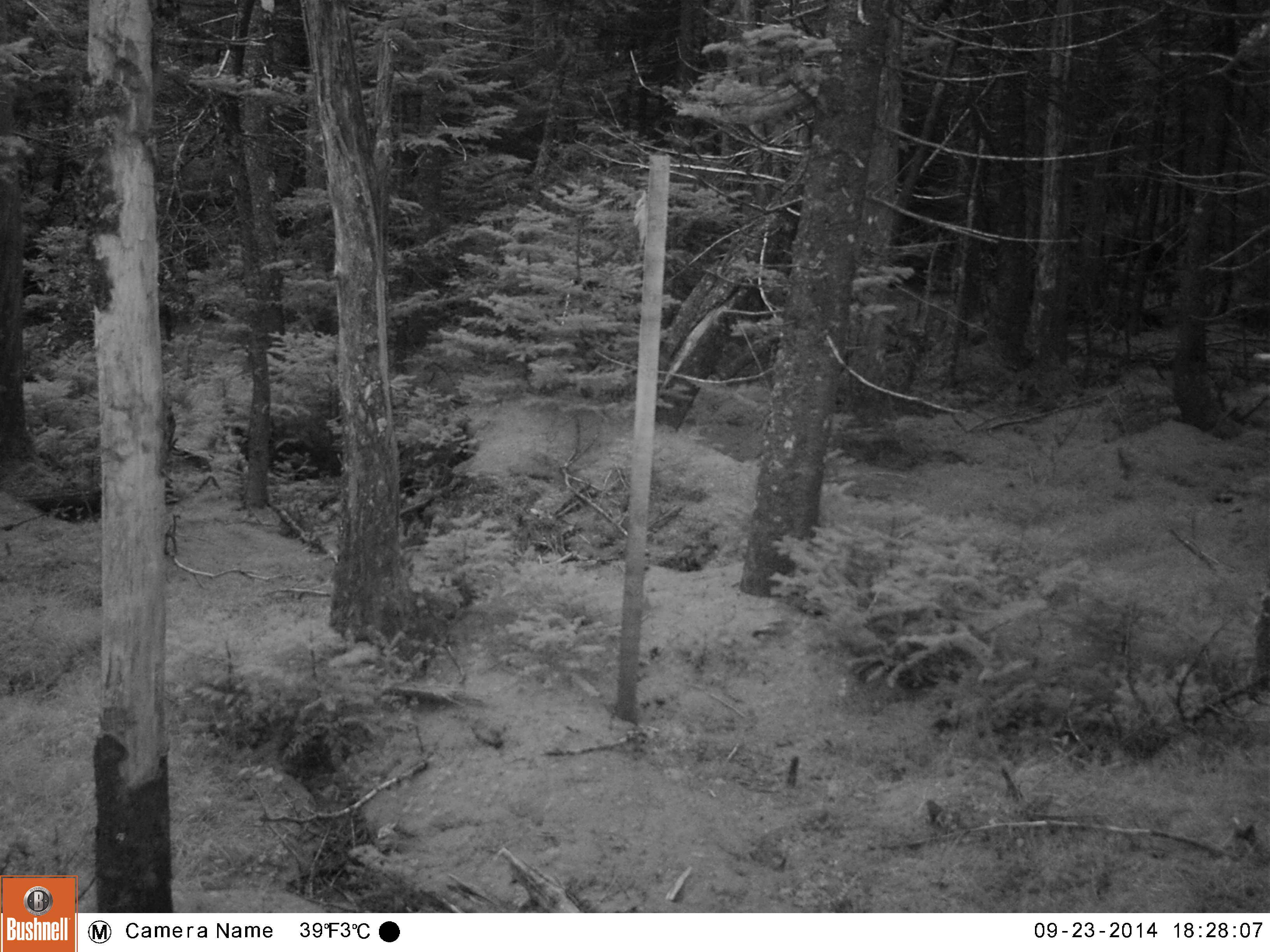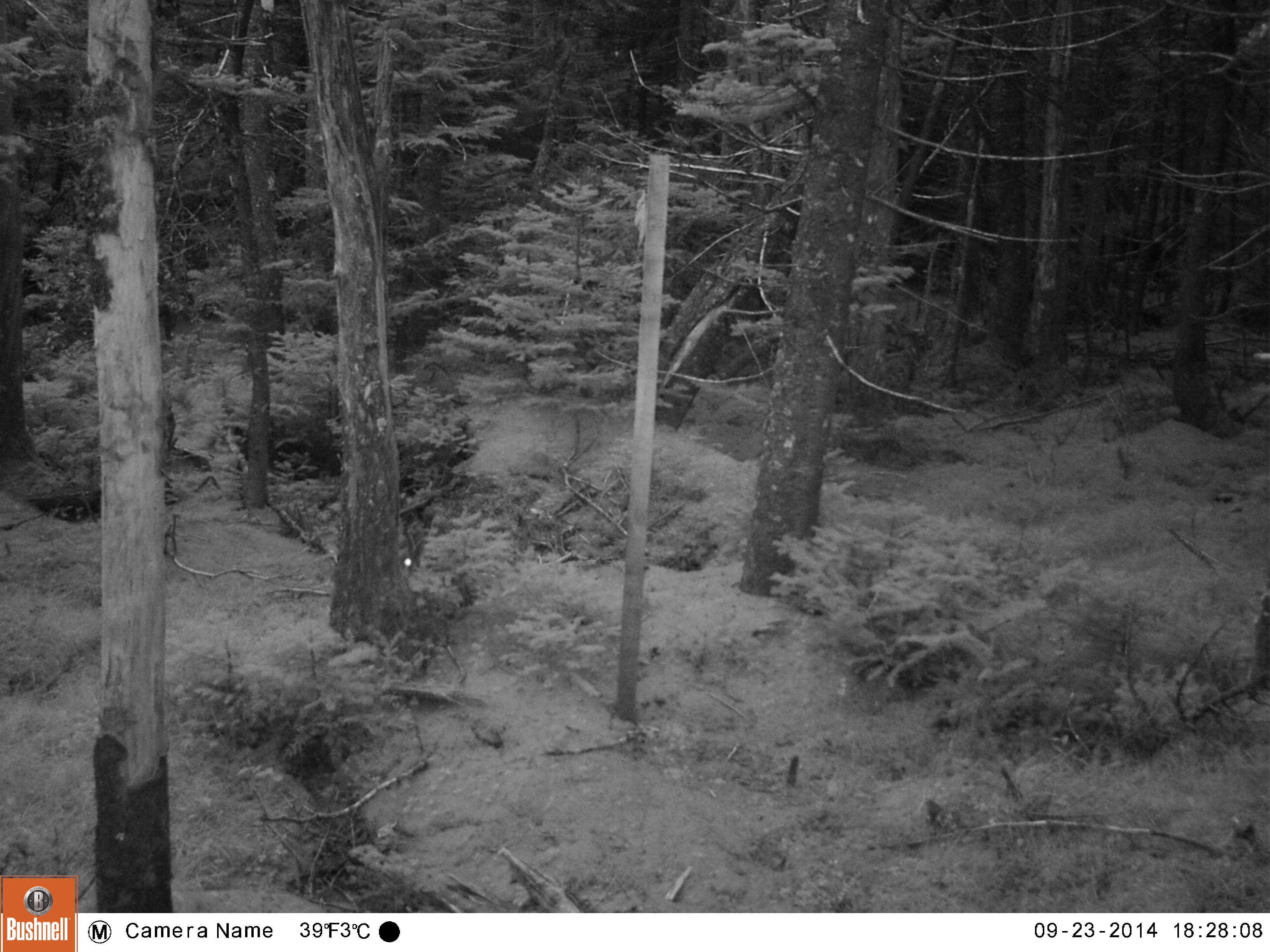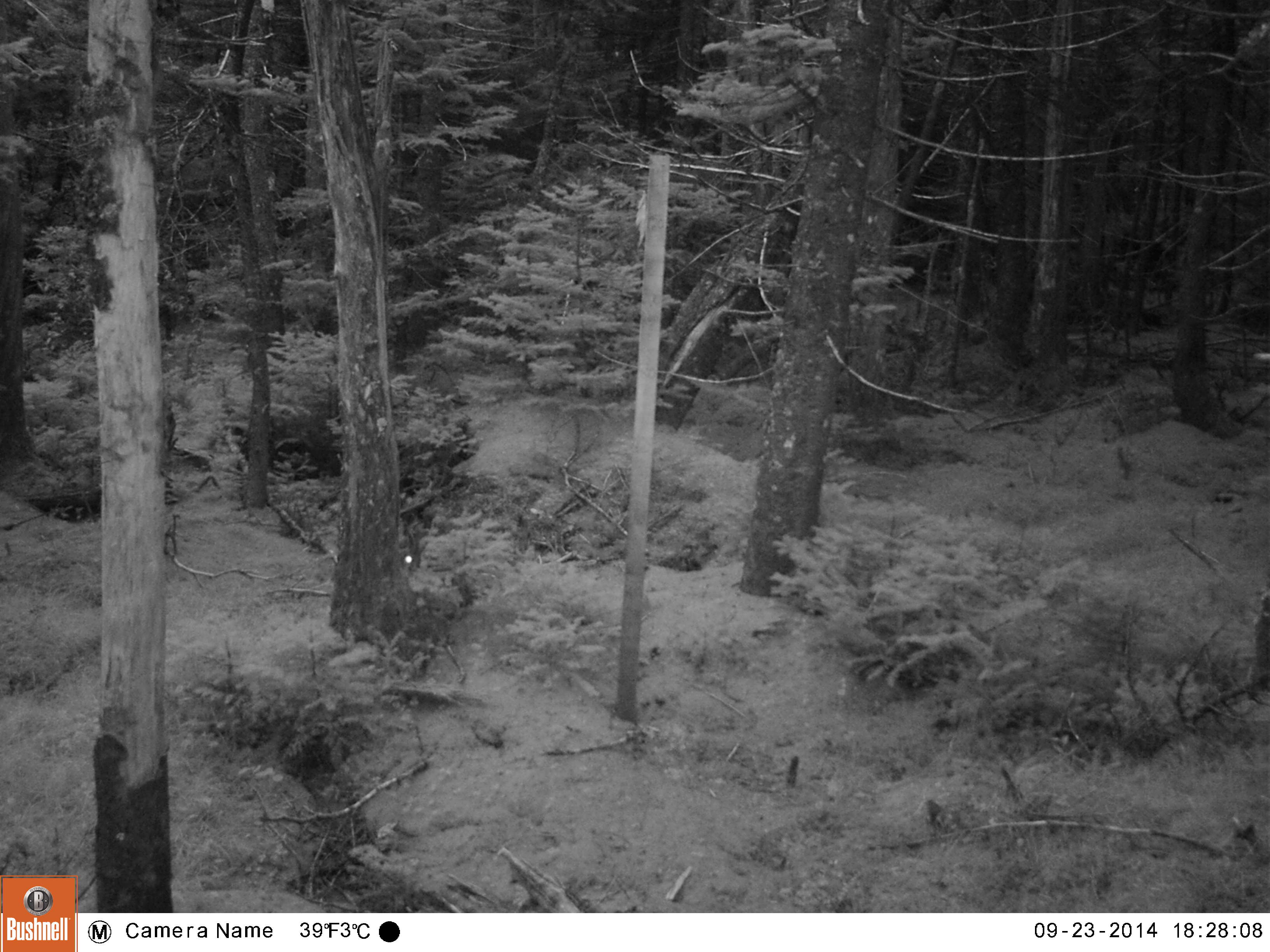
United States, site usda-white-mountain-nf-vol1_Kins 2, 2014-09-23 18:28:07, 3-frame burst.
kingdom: Animalia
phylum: Chordata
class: Mammalia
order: Lagomorpha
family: Leporidae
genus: Lepus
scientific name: Lepus americanus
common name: snowshoe hare